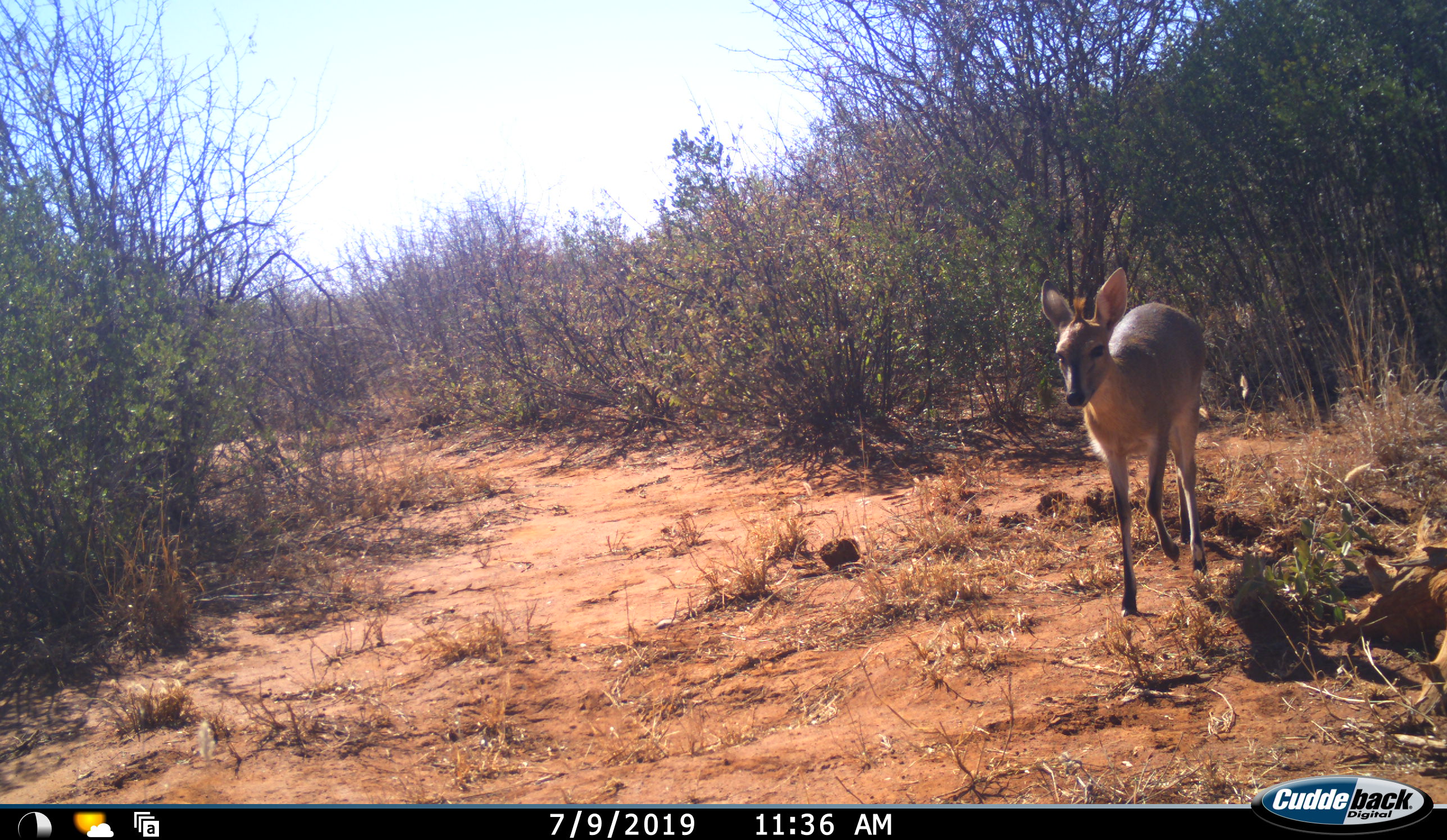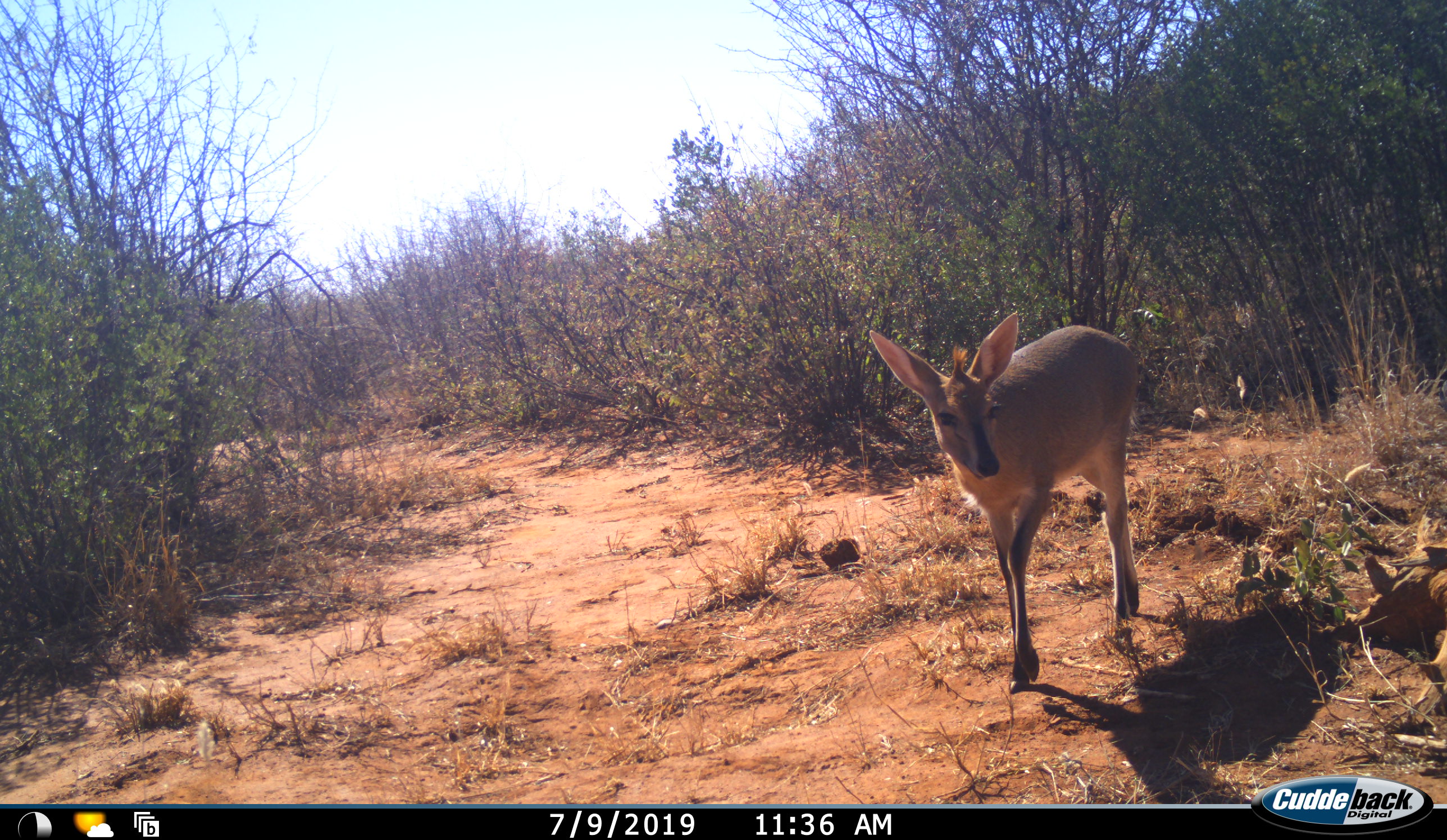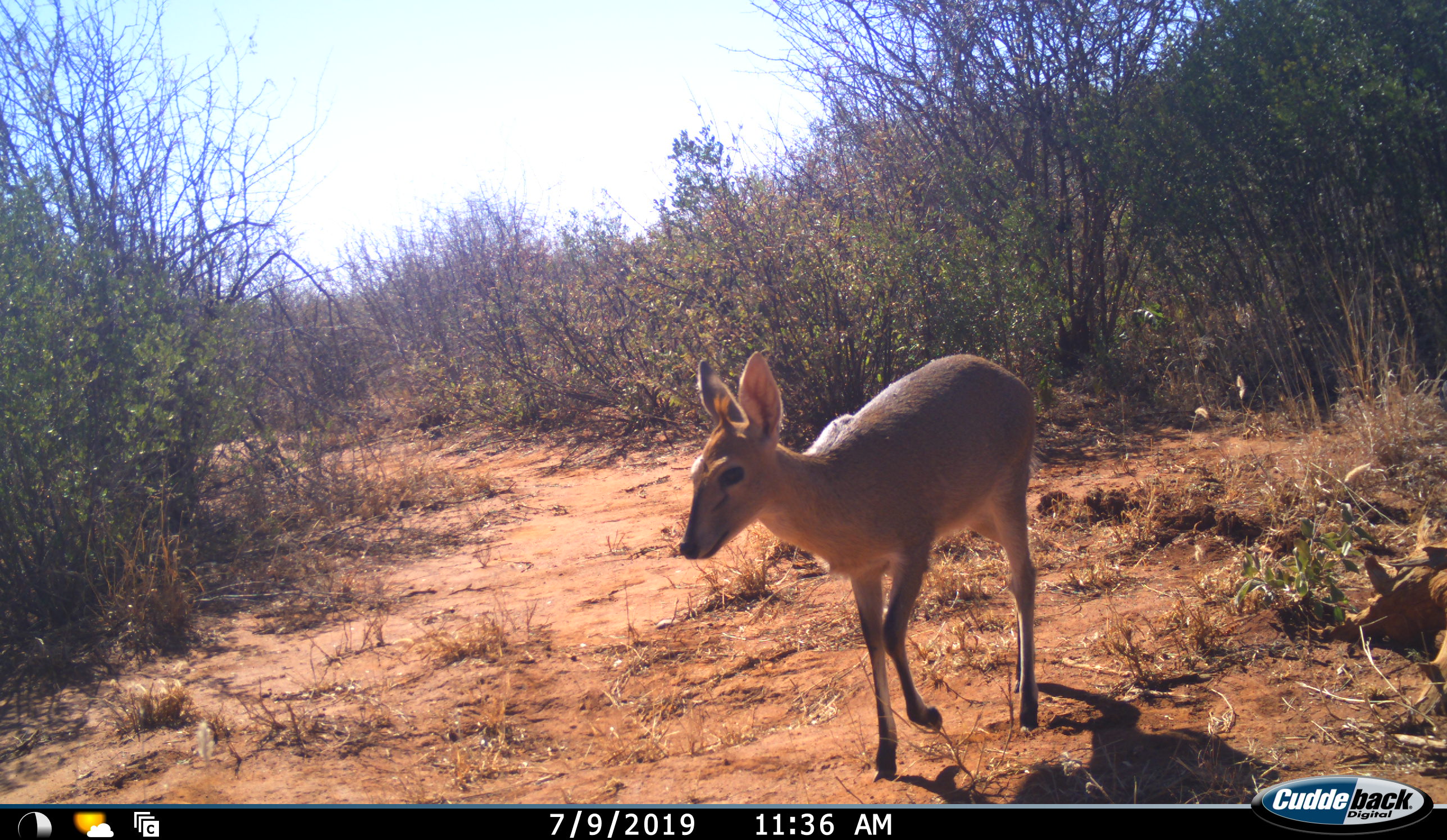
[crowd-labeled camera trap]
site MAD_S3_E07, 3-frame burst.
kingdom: Animalia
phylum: Chordata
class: Mammalia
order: Artiodactyla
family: Bovidae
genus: Sylvicapra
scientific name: Sylvicapra grimmia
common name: common duiker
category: duikercommongrey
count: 1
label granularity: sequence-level